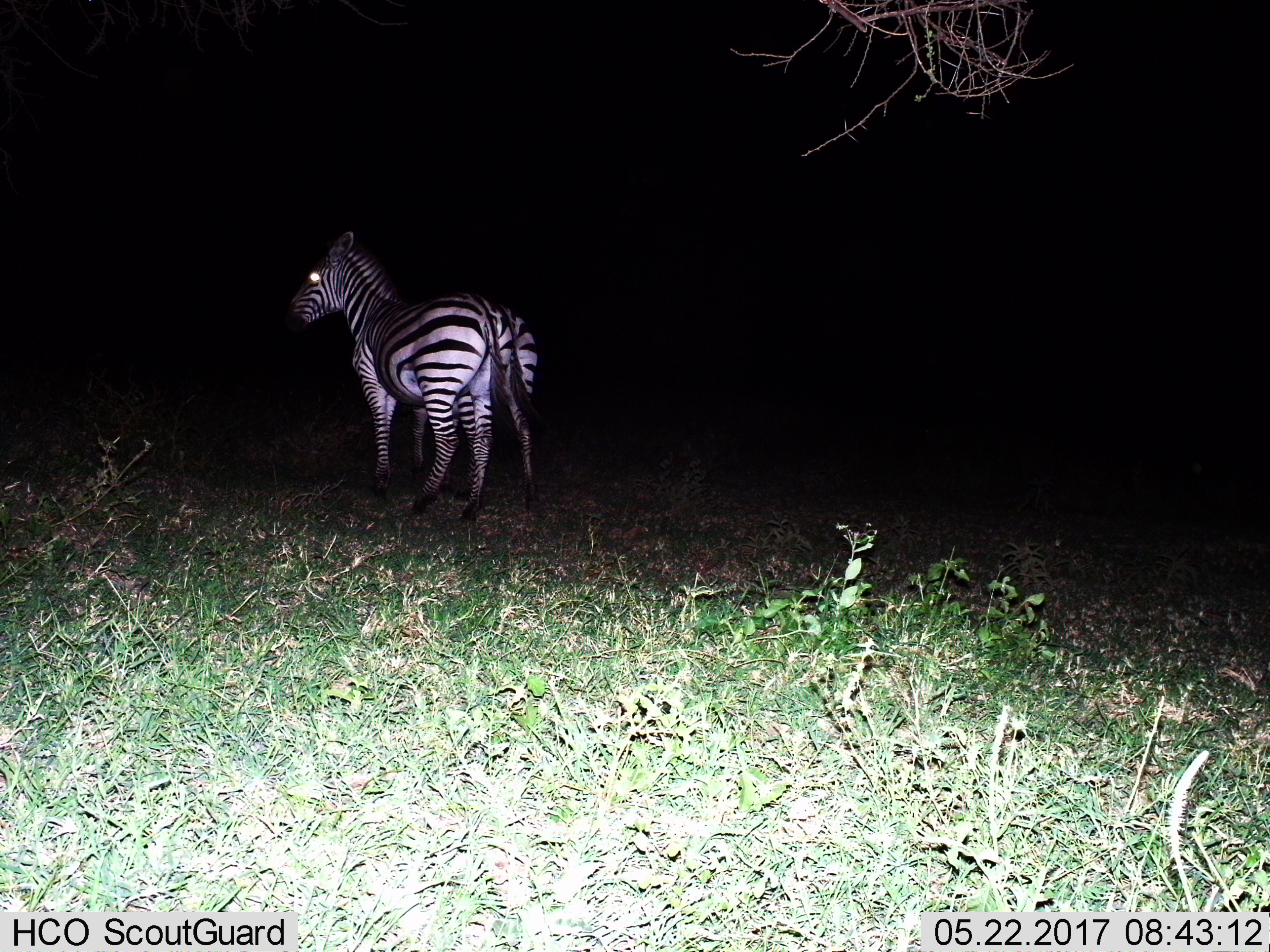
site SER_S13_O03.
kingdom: Animalia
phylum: Chordata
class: Mammalia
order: Perissodactyla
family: Equidae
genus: Equus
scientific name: Equus quagga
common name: plains zebra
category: zebraplains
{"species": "zebraplains (plains zebra) (Equus quagga)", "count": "2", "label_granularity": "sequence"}